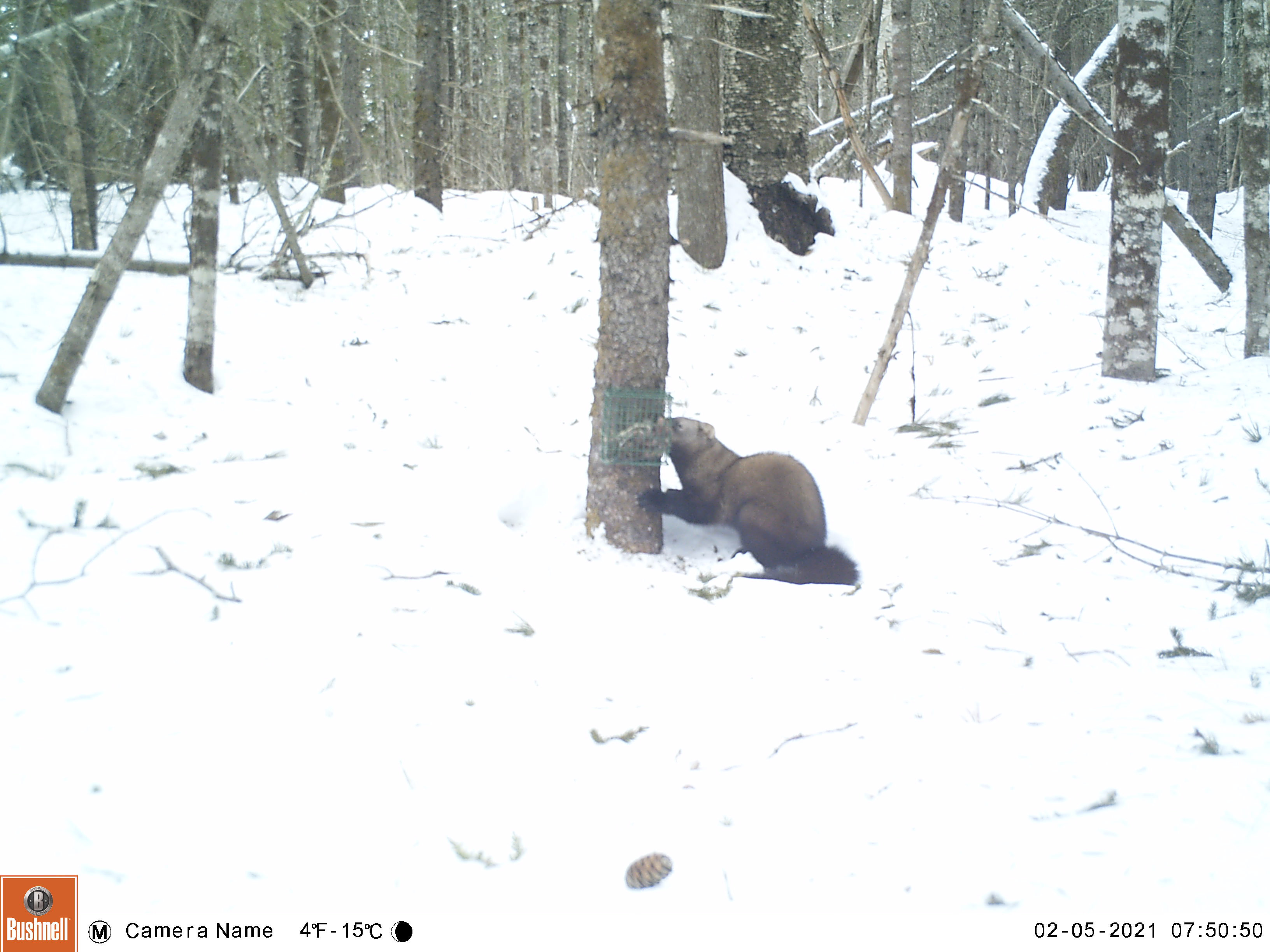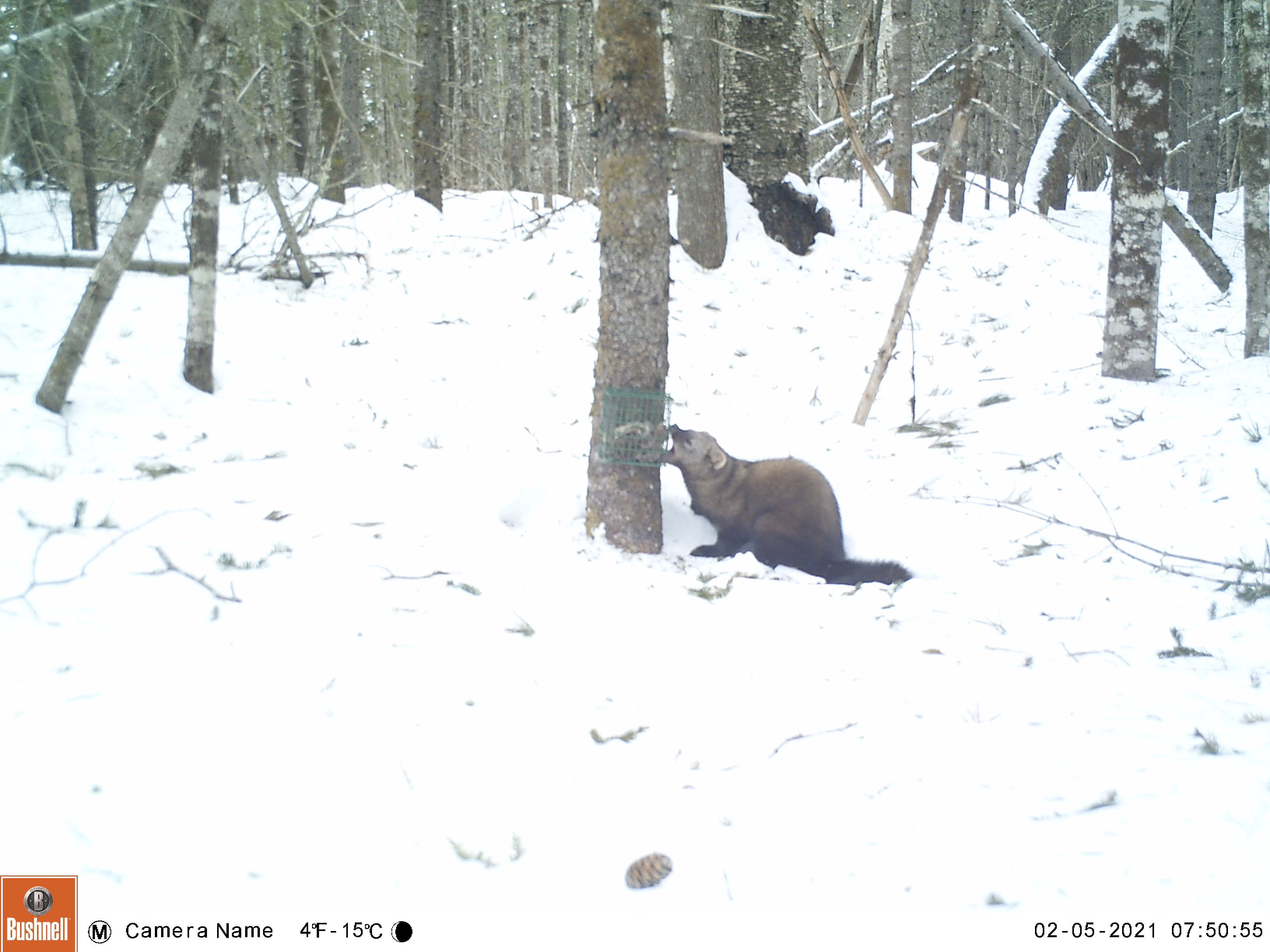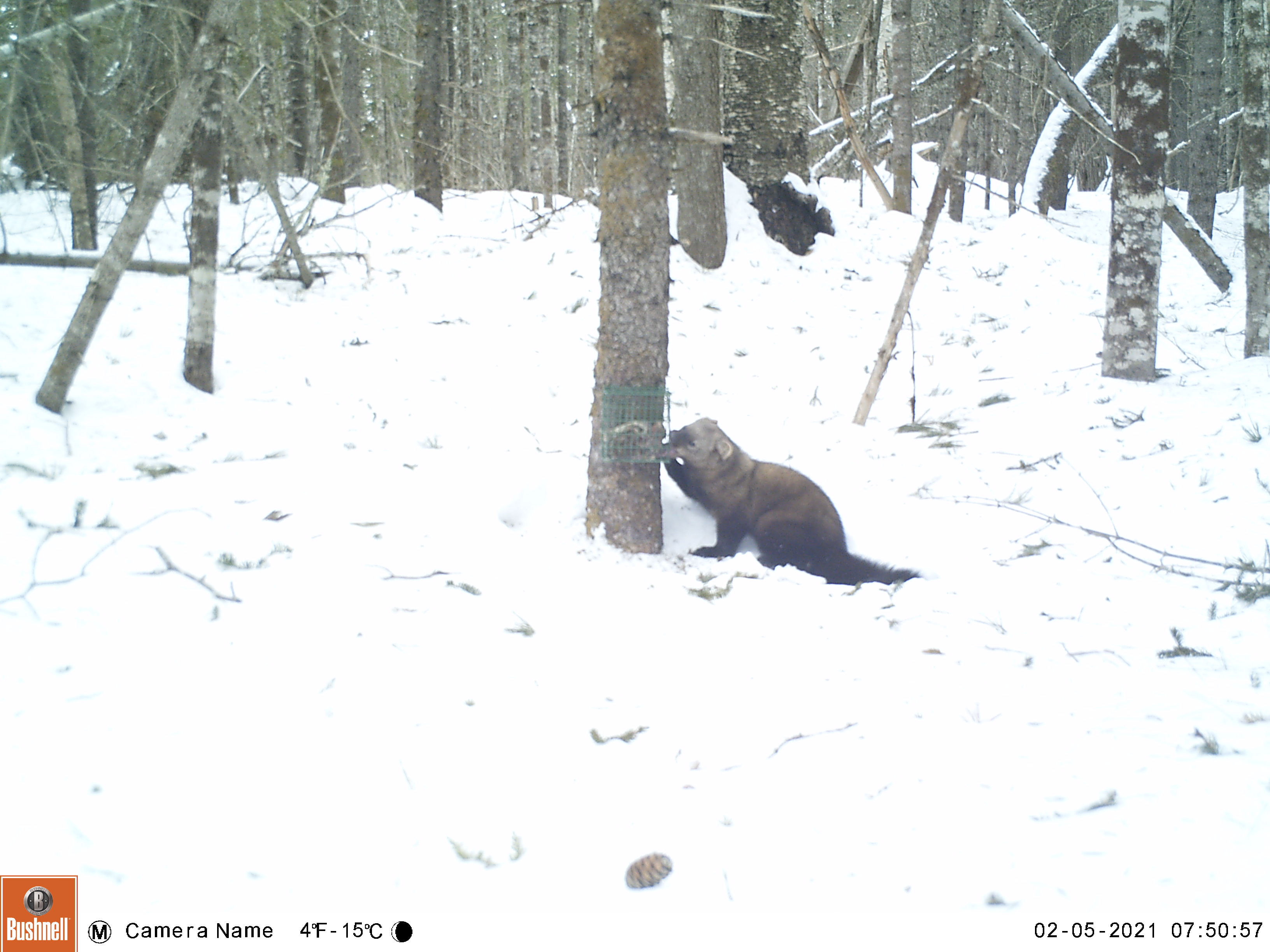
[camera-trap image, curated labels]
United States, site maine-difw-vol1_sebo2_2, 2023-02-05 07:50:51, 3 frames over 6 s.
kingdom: Animalia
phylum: Chordata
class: Mammalia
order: Carnivora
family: Mustelidae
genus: Pekania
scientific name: Pekania pennanti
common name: fisher